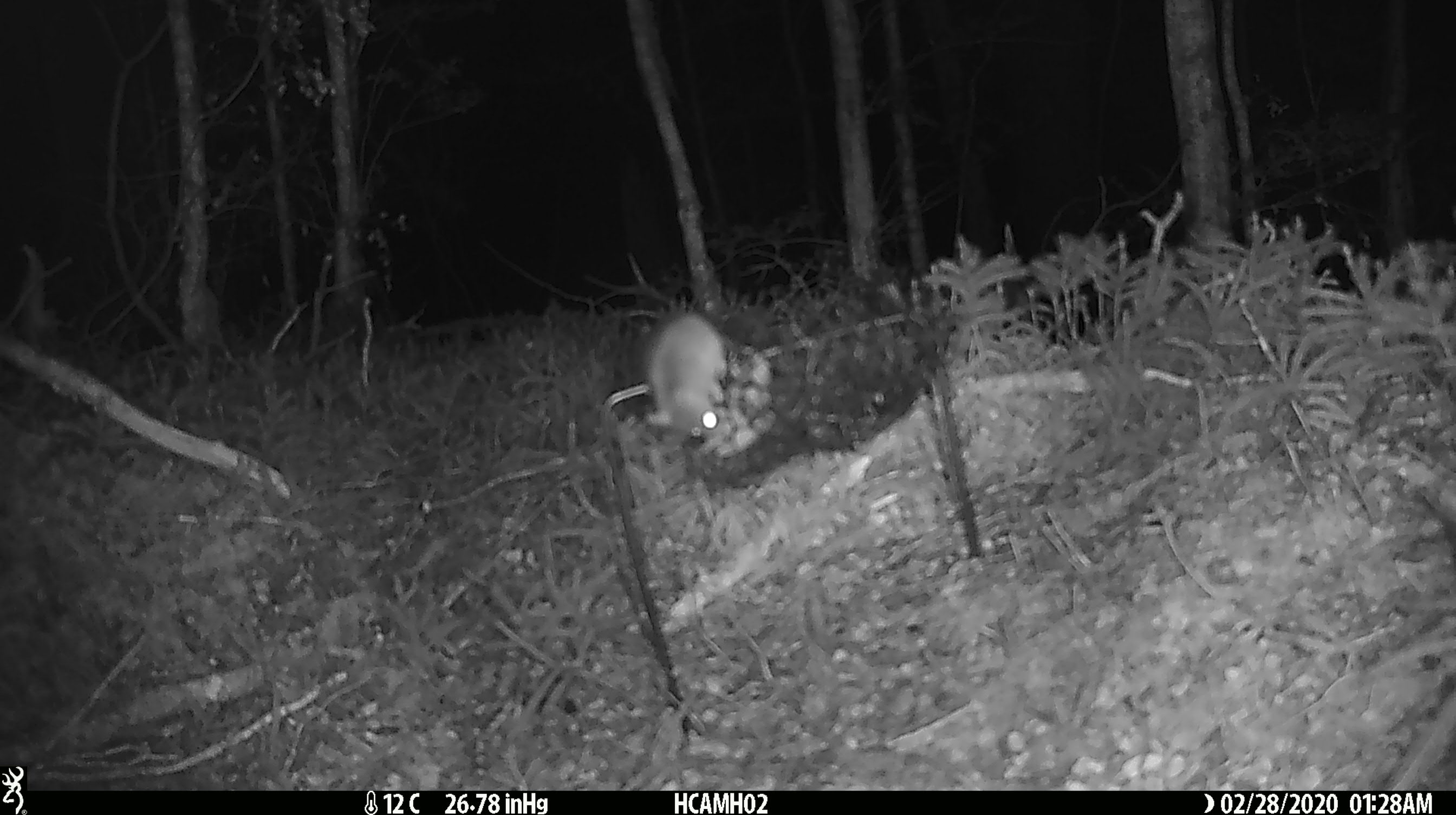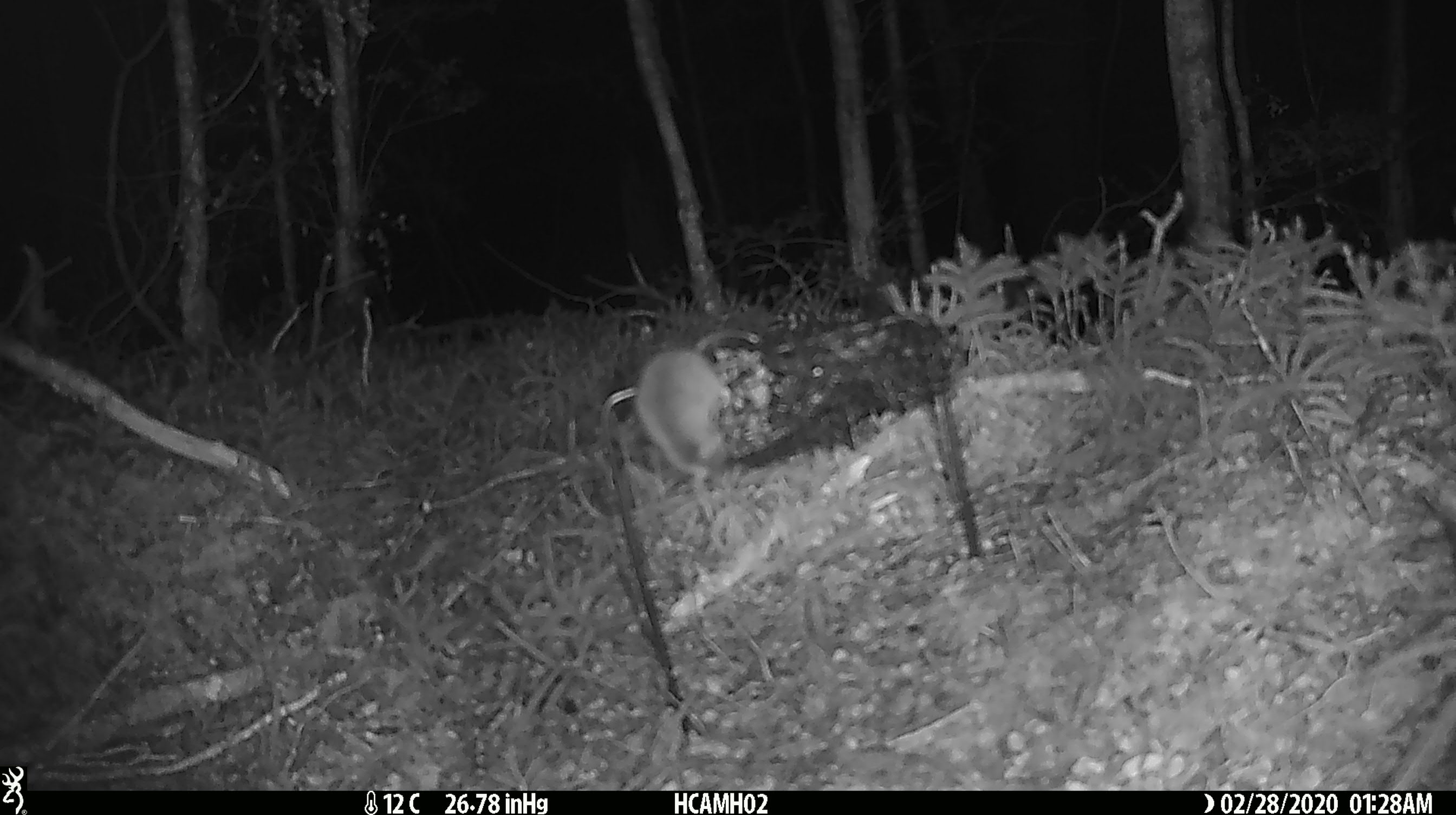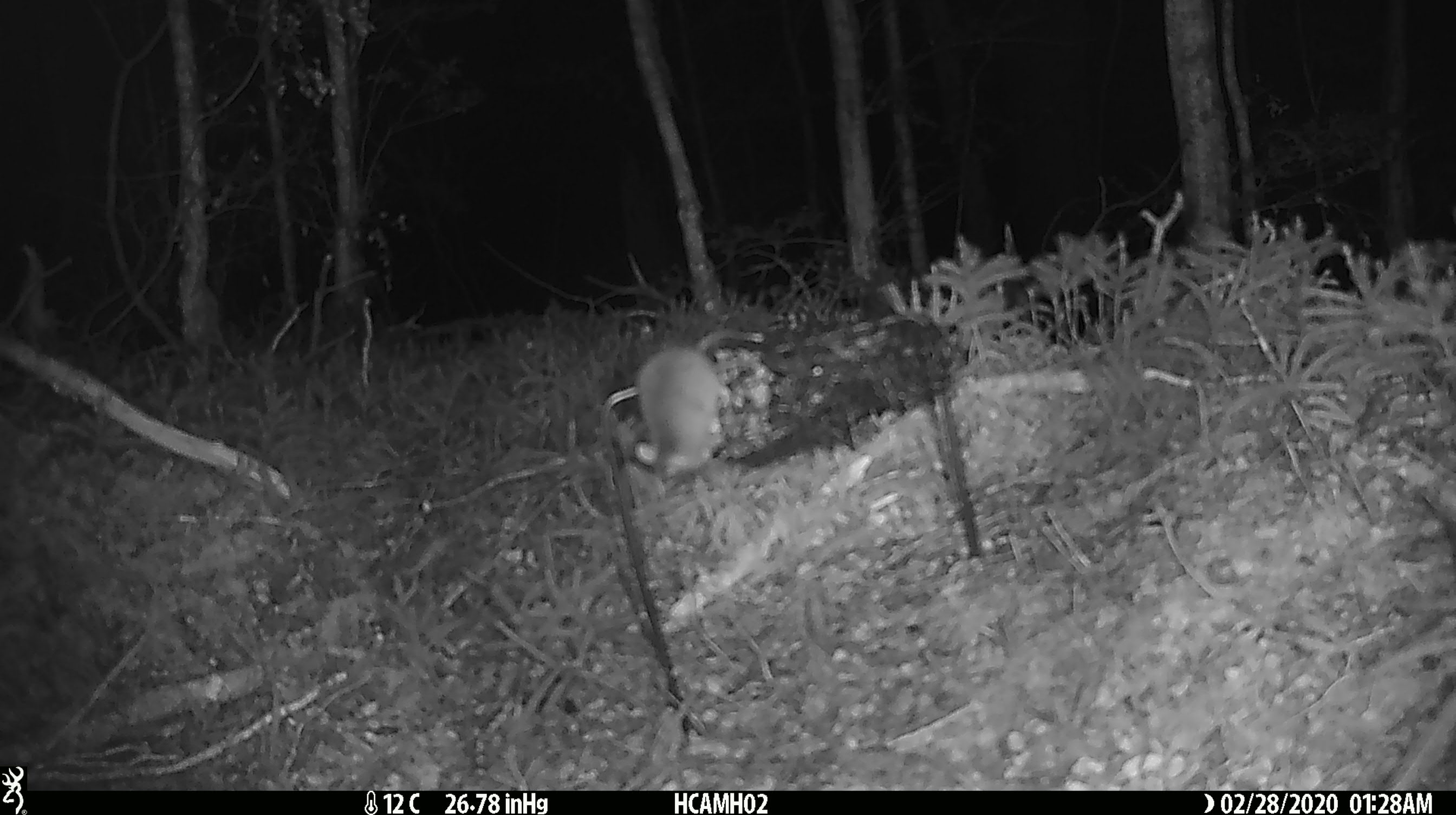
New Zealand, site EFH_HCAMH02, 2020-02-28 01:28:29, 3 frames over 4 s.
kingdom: Animalia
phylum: Chordata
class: Mammalia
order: Rodentia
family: Muridae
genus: Mus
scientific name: Mus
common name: mouse